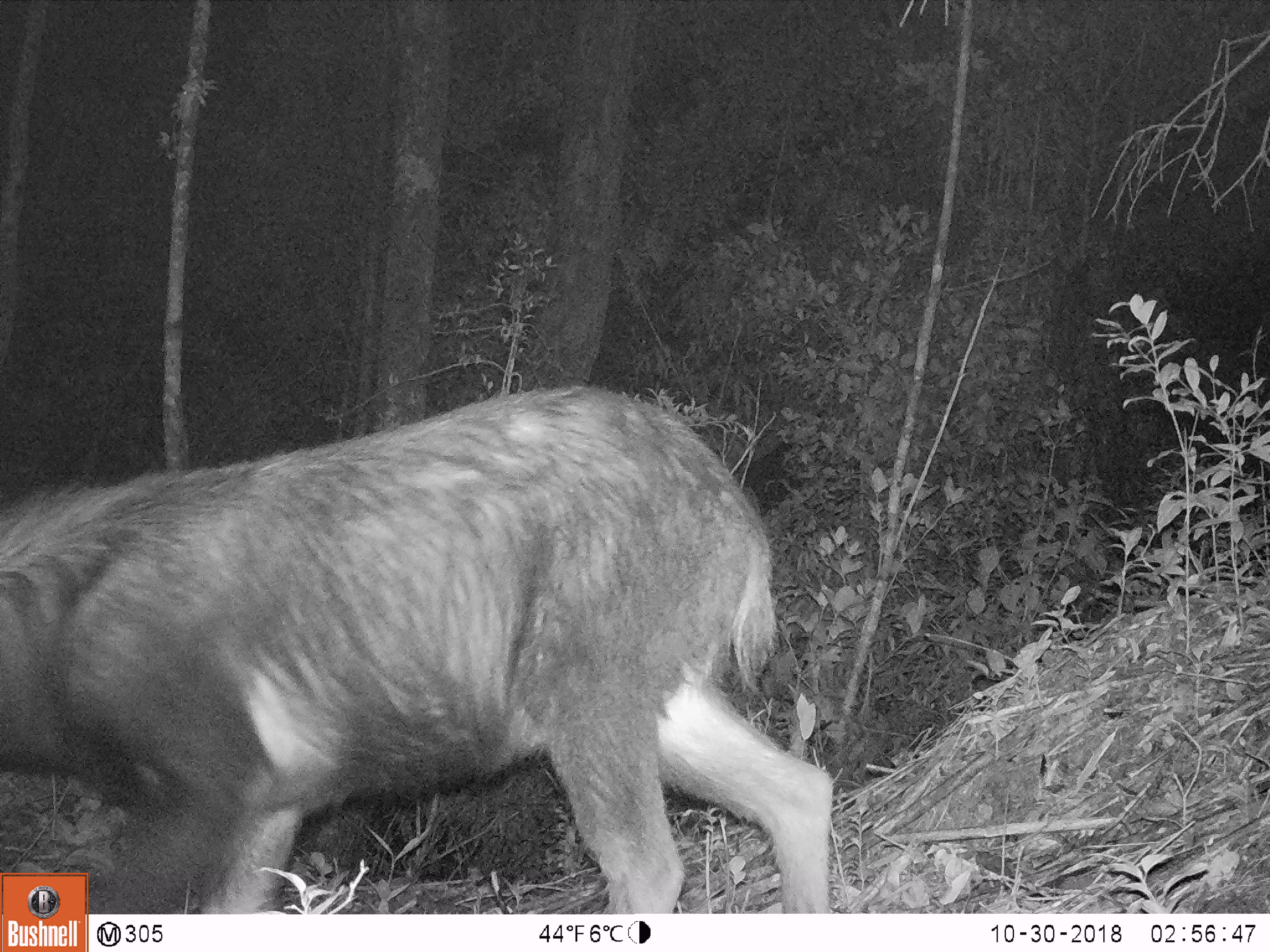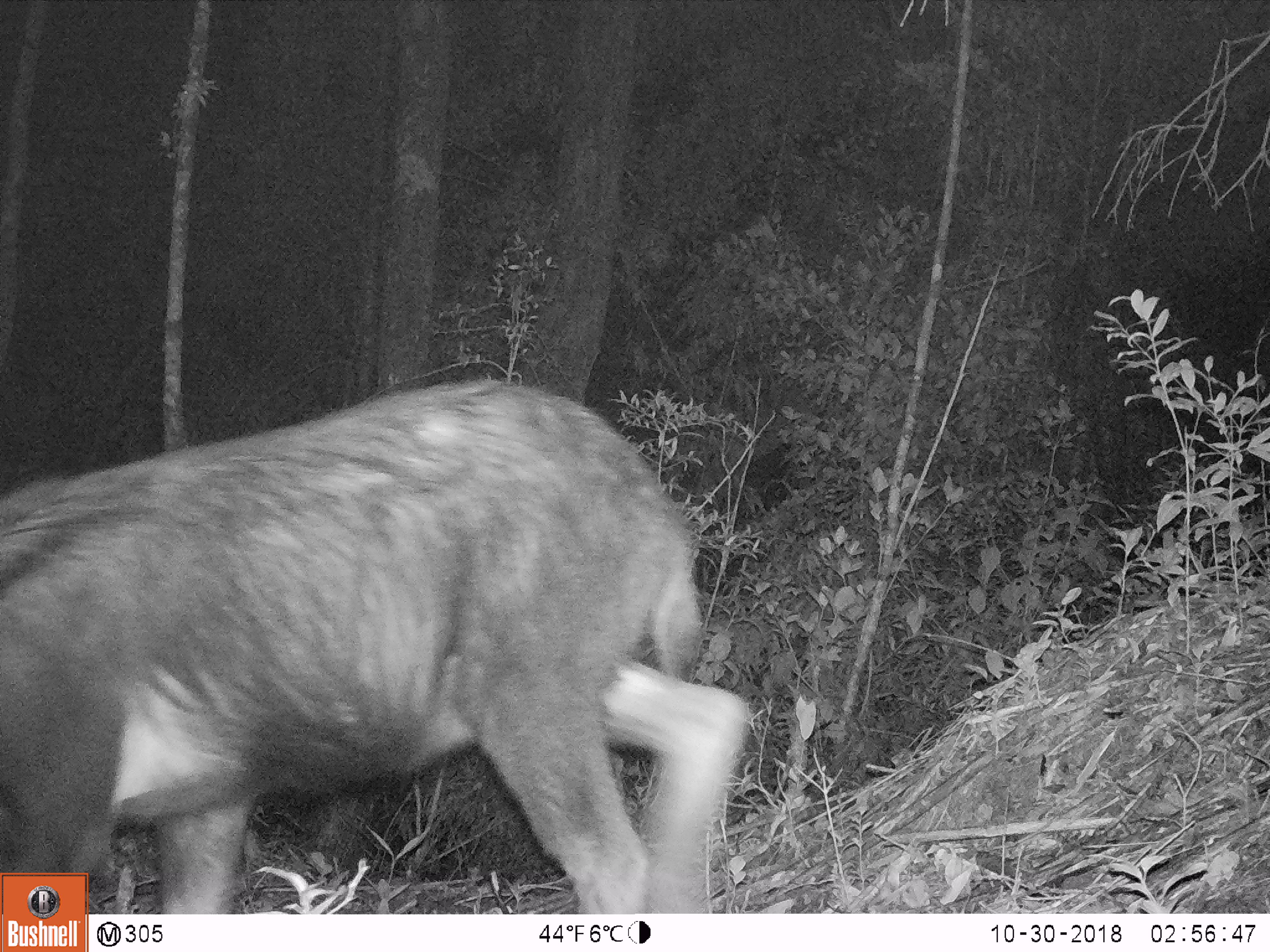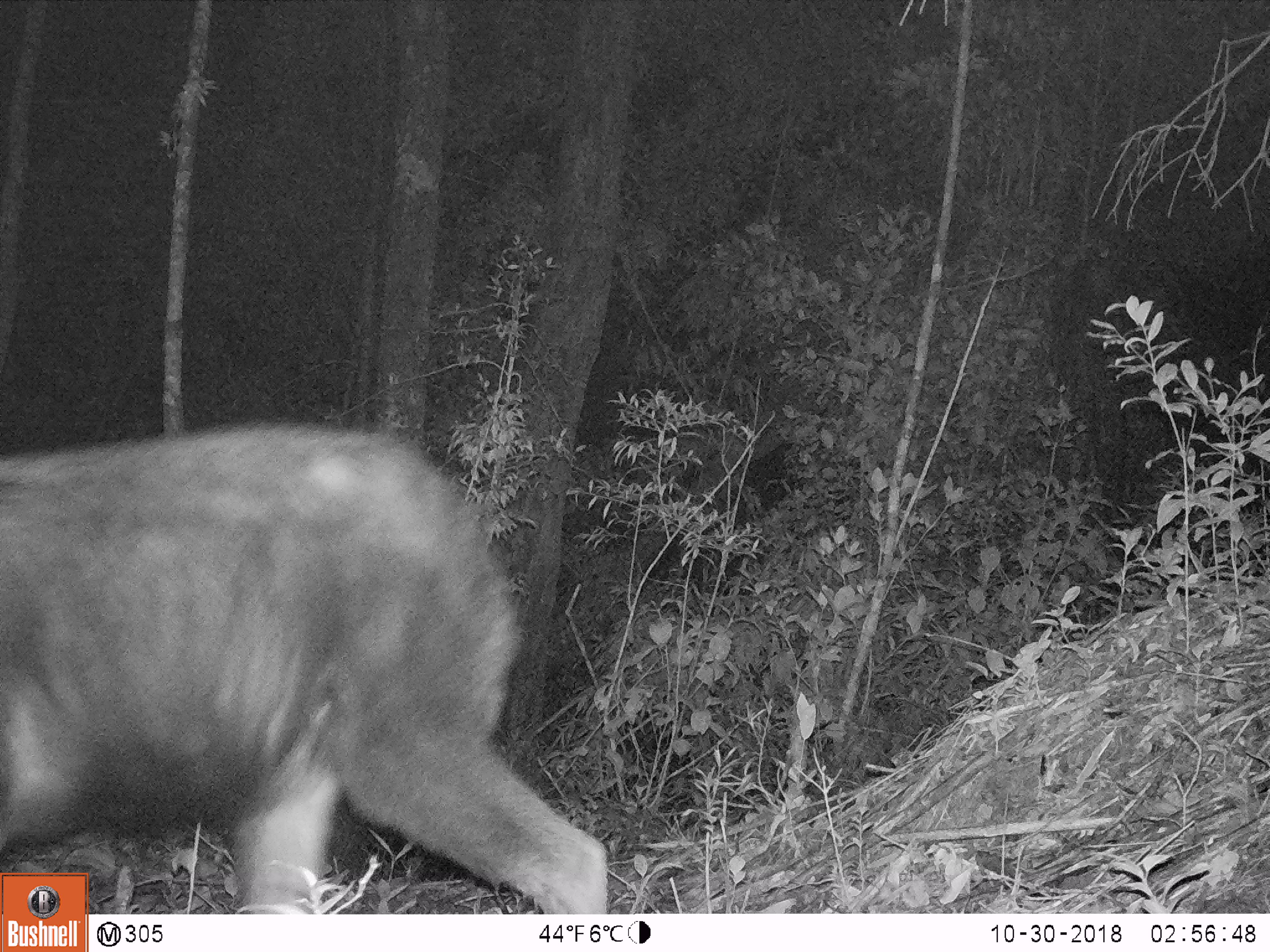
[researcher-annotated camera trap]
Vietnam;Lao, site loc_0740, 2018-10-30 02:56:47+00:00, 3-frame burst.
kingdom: Animalia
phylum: Chordata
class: Mammalia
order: Artiodactyla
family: Bovidae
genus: Capricornis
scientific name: Capricornis sumatraensis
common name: chinese serow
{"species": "chinese serow (Capricornis sumatraensis)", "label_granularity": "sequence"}